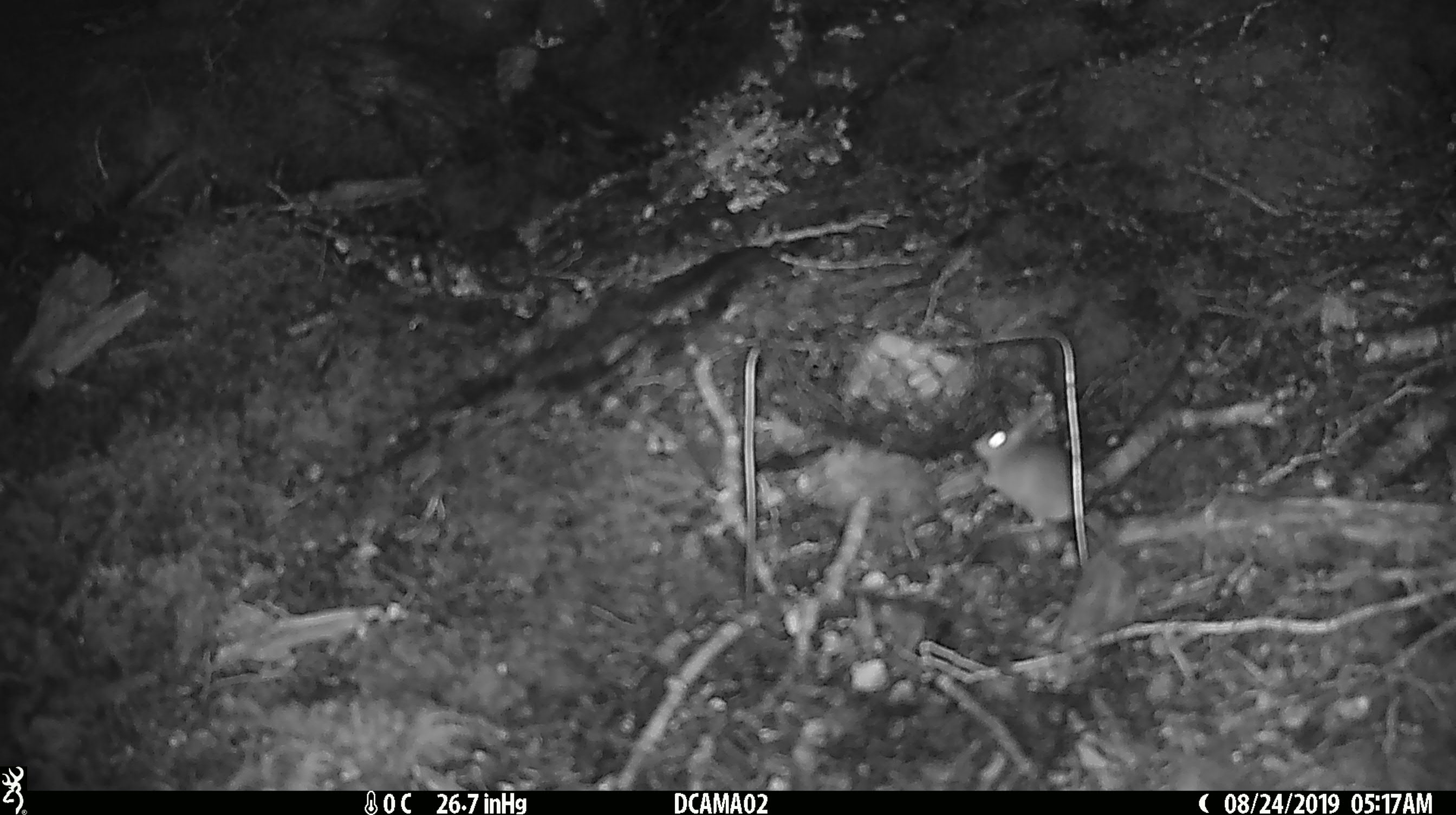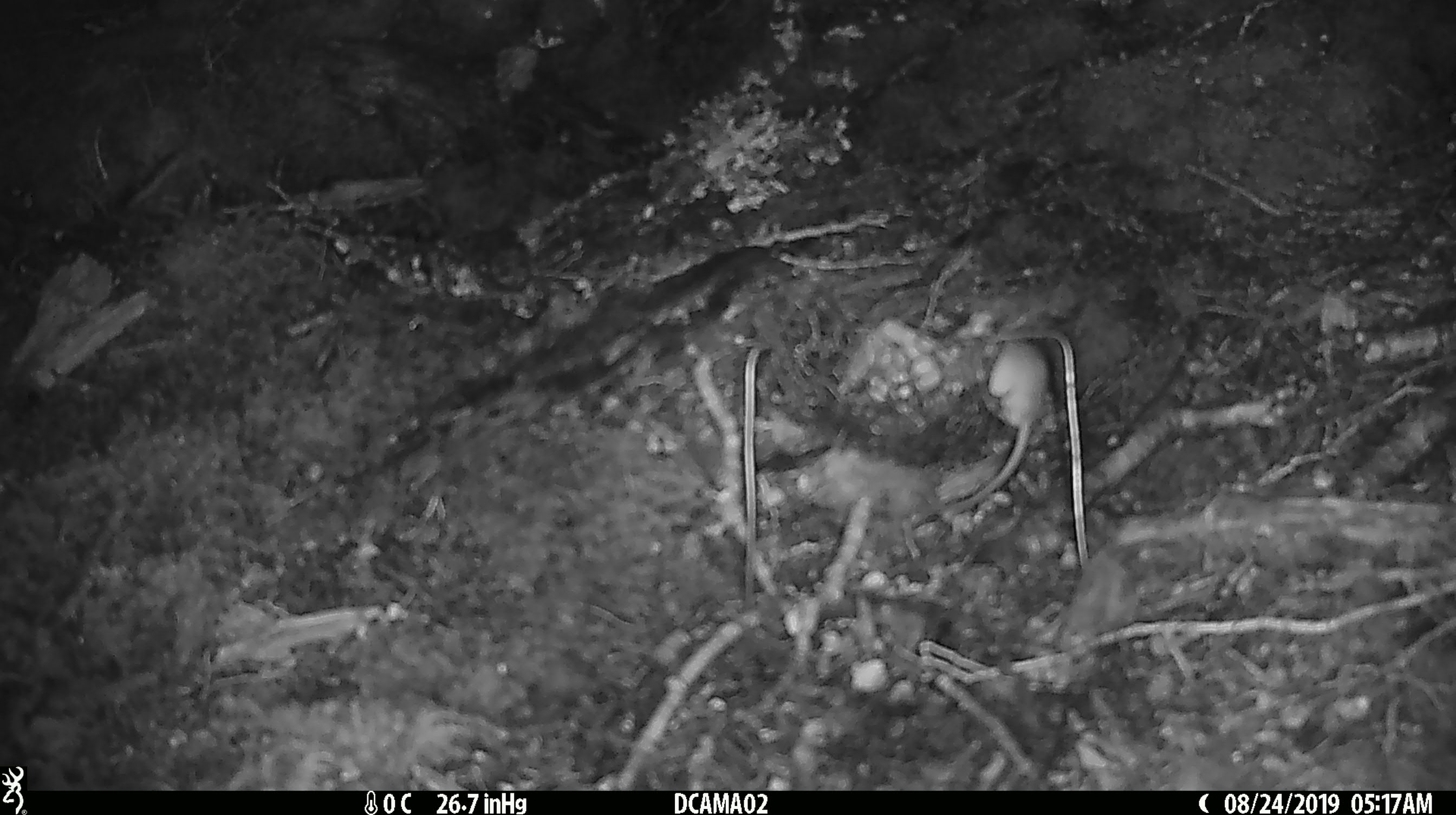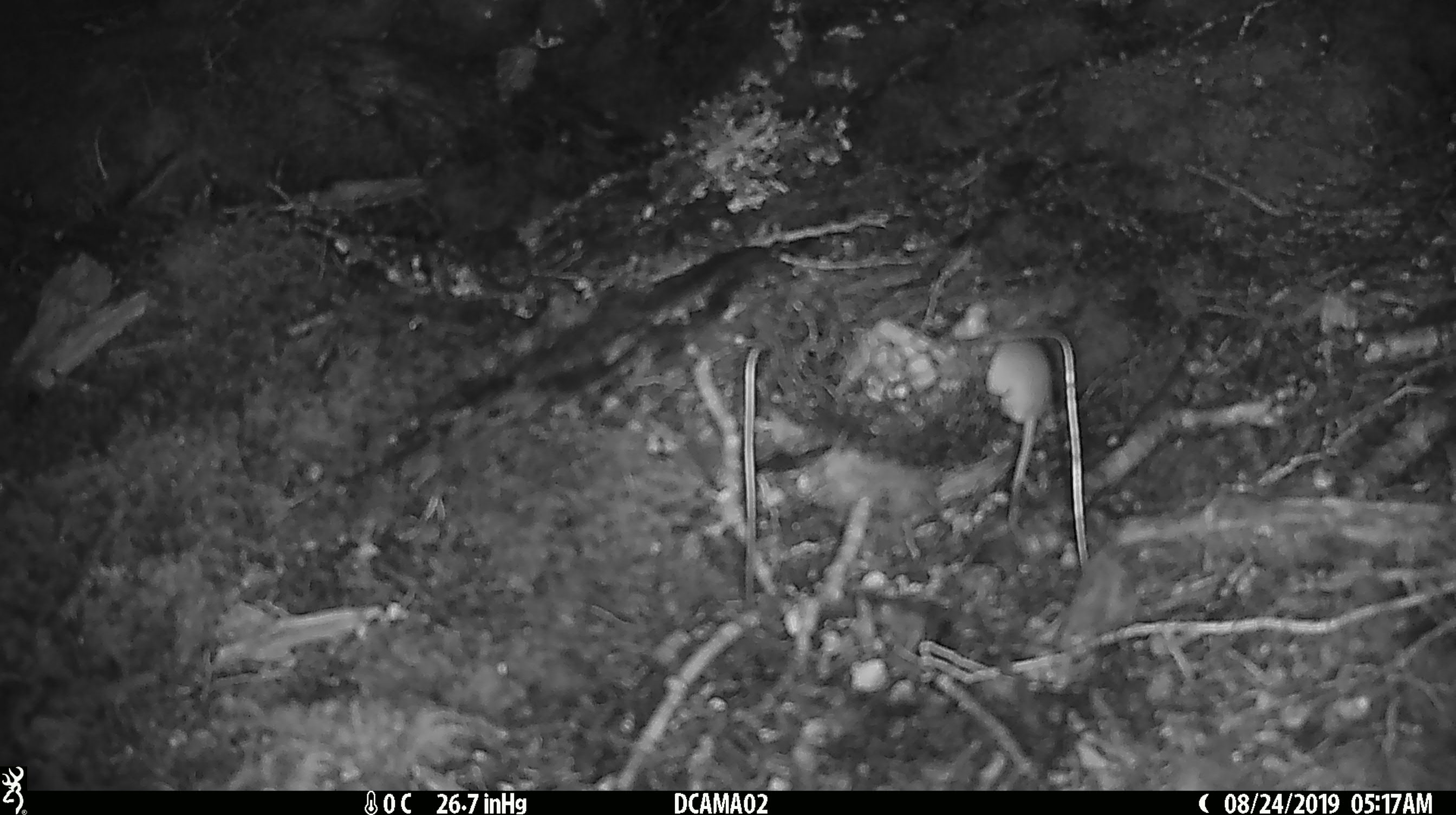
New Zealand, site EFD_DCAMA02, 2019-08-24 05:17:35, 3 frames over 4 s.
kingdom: Animalia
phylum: Chordata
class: Mammalia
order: Rodentia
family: Muridae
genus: Mus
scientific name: Mus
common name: mouse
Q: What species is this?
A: Mouse (Mus).